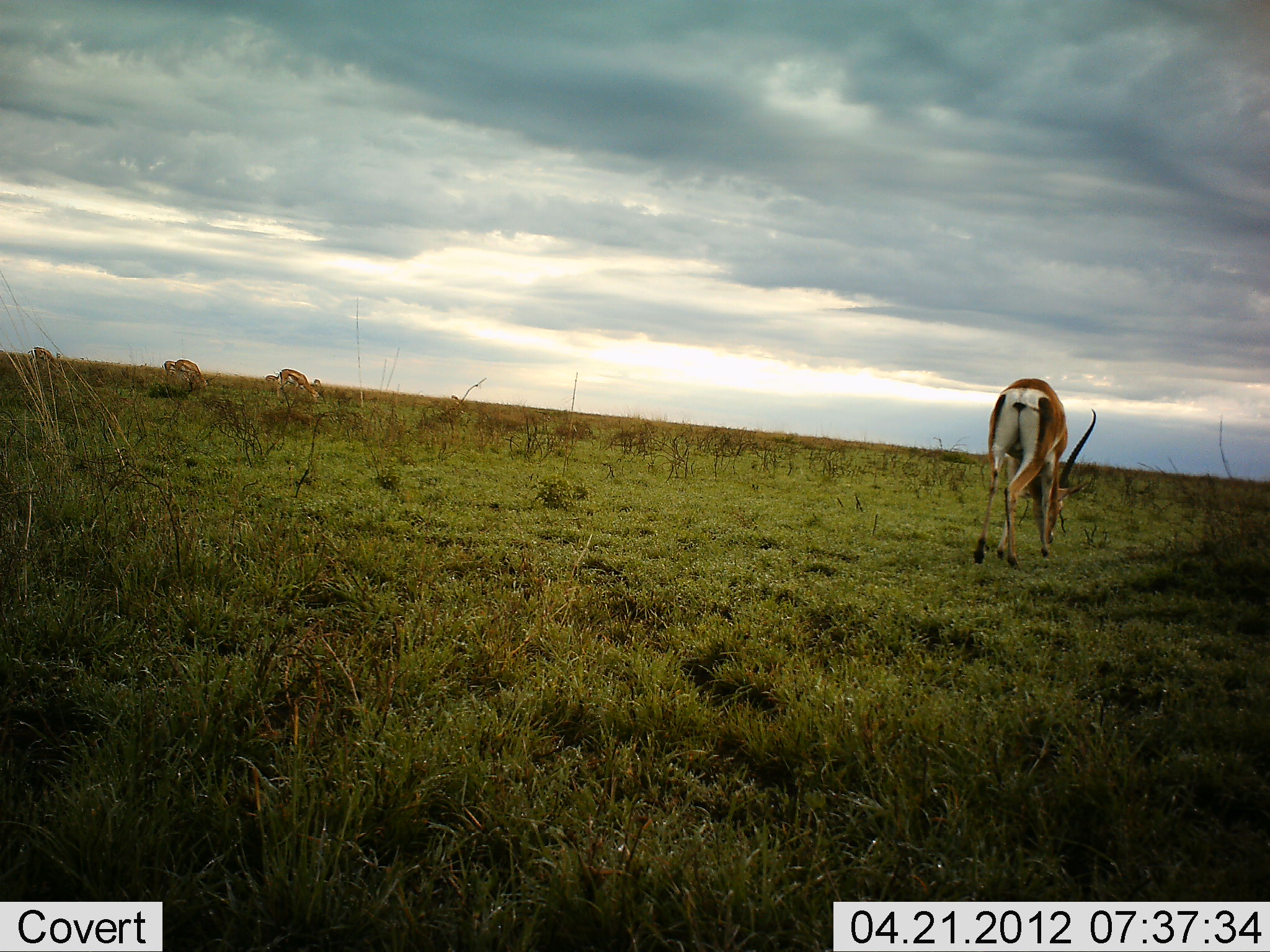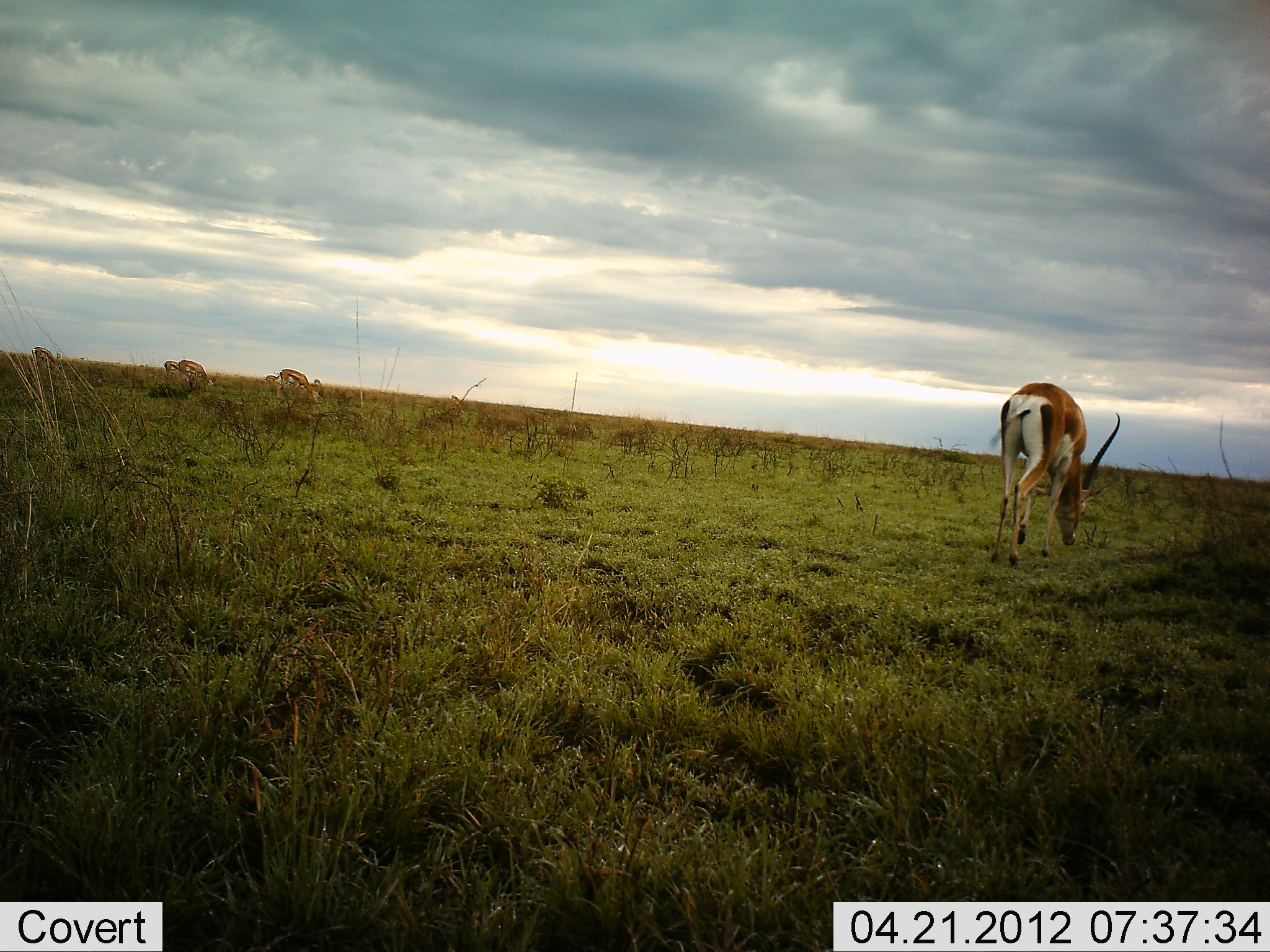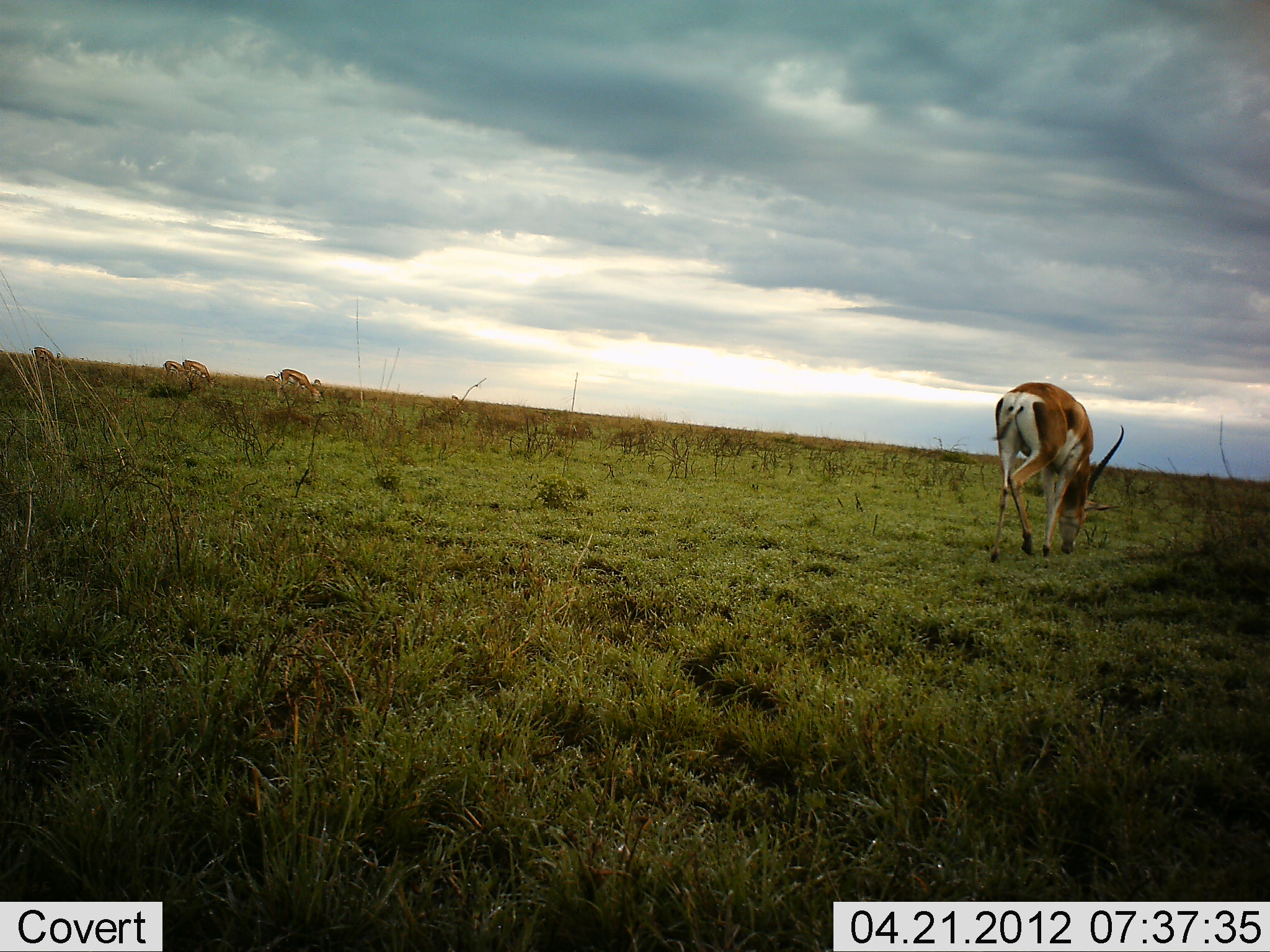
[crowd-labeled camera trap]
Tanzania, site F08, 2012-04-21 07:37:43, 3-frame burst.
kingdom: Animalia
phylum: Chordata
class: Mammalia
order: Artiodactyla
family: Bovidae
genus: Nanger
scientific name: Nanger granti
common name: grant's gazelle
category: gazellegrants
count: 5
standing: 17%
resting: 0%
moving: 17%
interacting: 0%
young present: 0%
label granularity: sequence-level